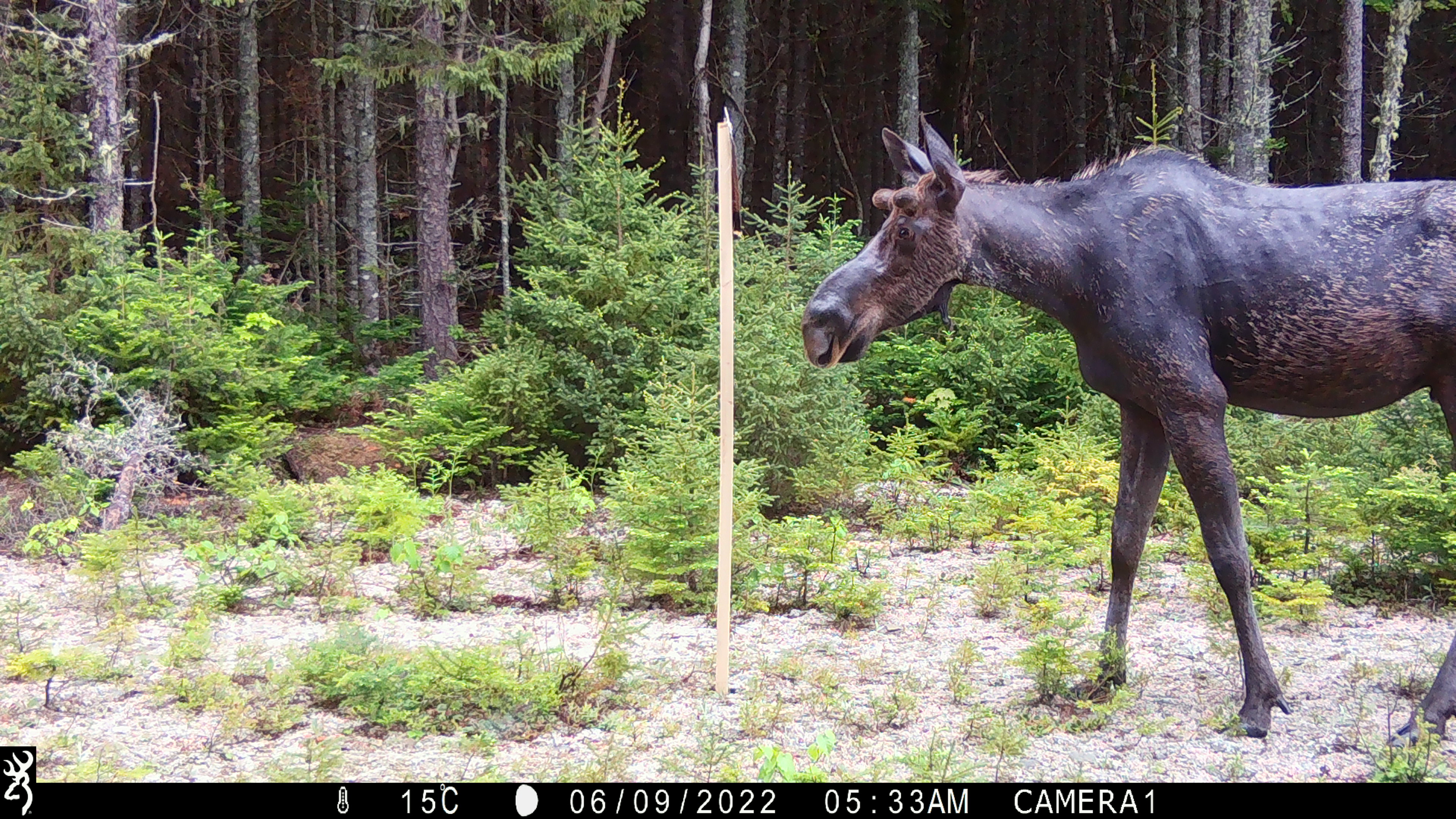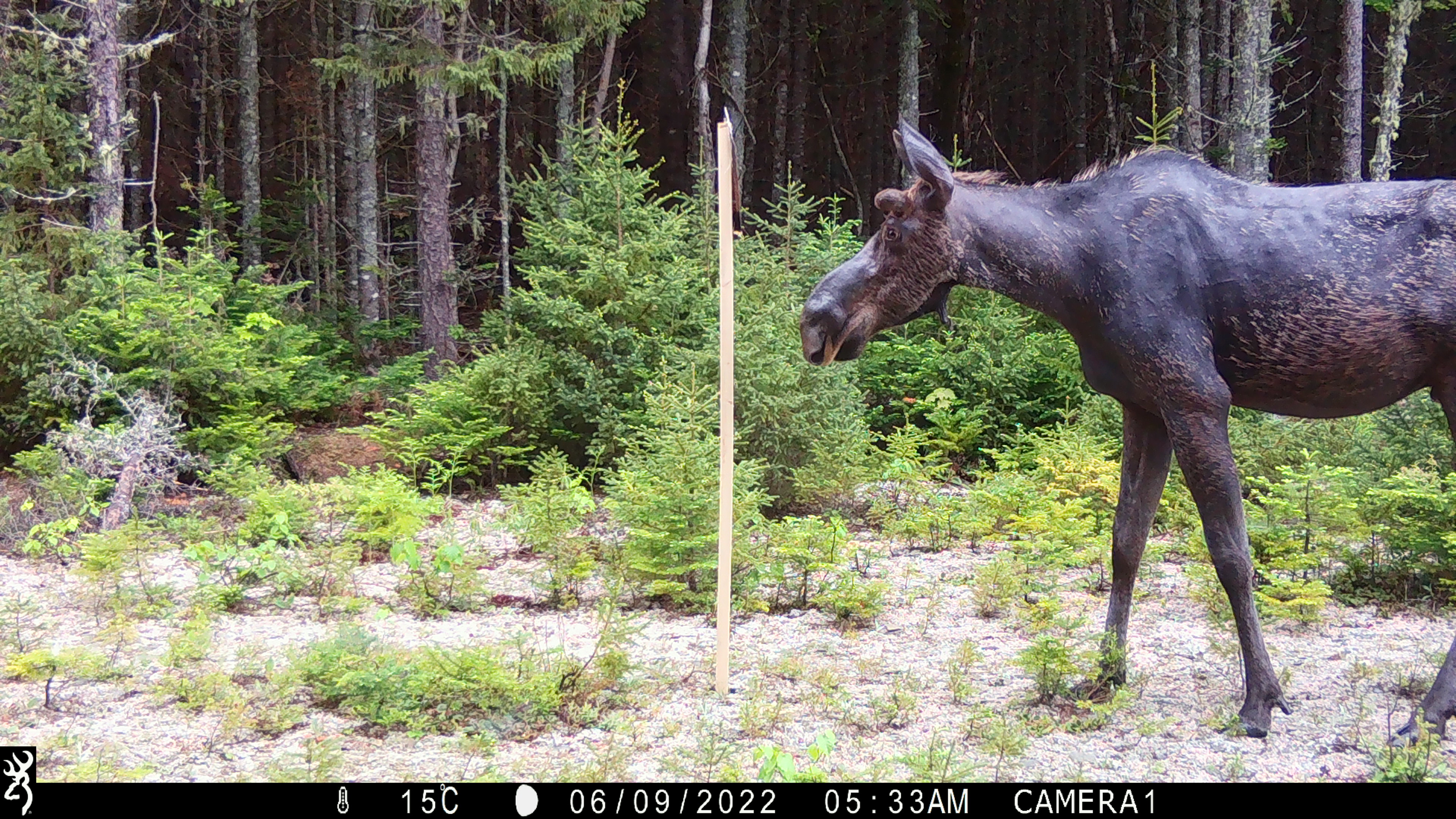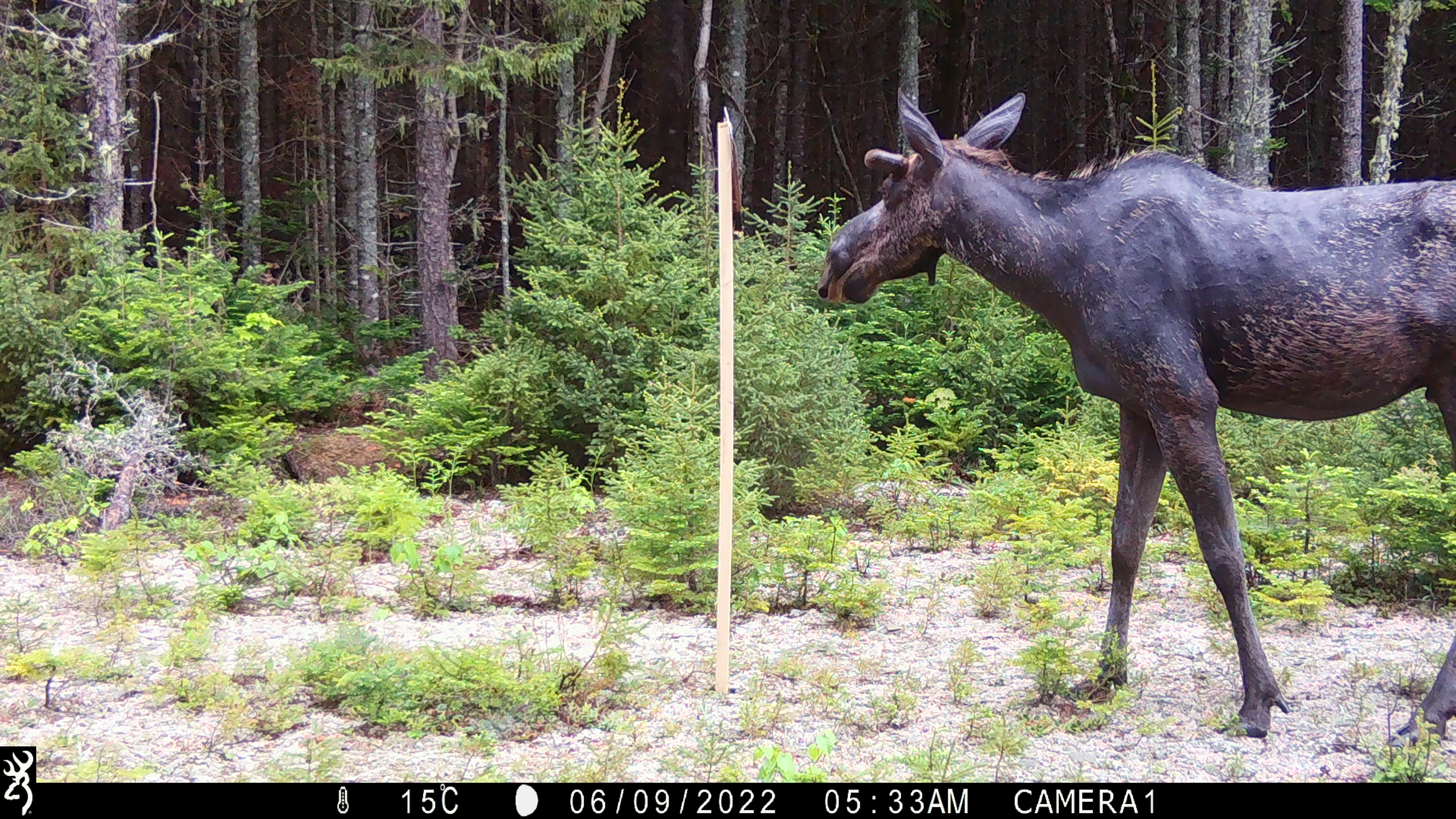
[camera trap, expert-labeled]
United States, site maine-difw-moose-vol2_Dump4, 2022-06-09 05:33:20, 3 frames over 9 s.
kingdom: Animalia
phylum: Chordata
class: Mammalia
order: Artiodactyla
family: Cervidae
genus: Alces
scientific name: Alces alces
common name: moose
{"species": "moose (Alces alces)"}